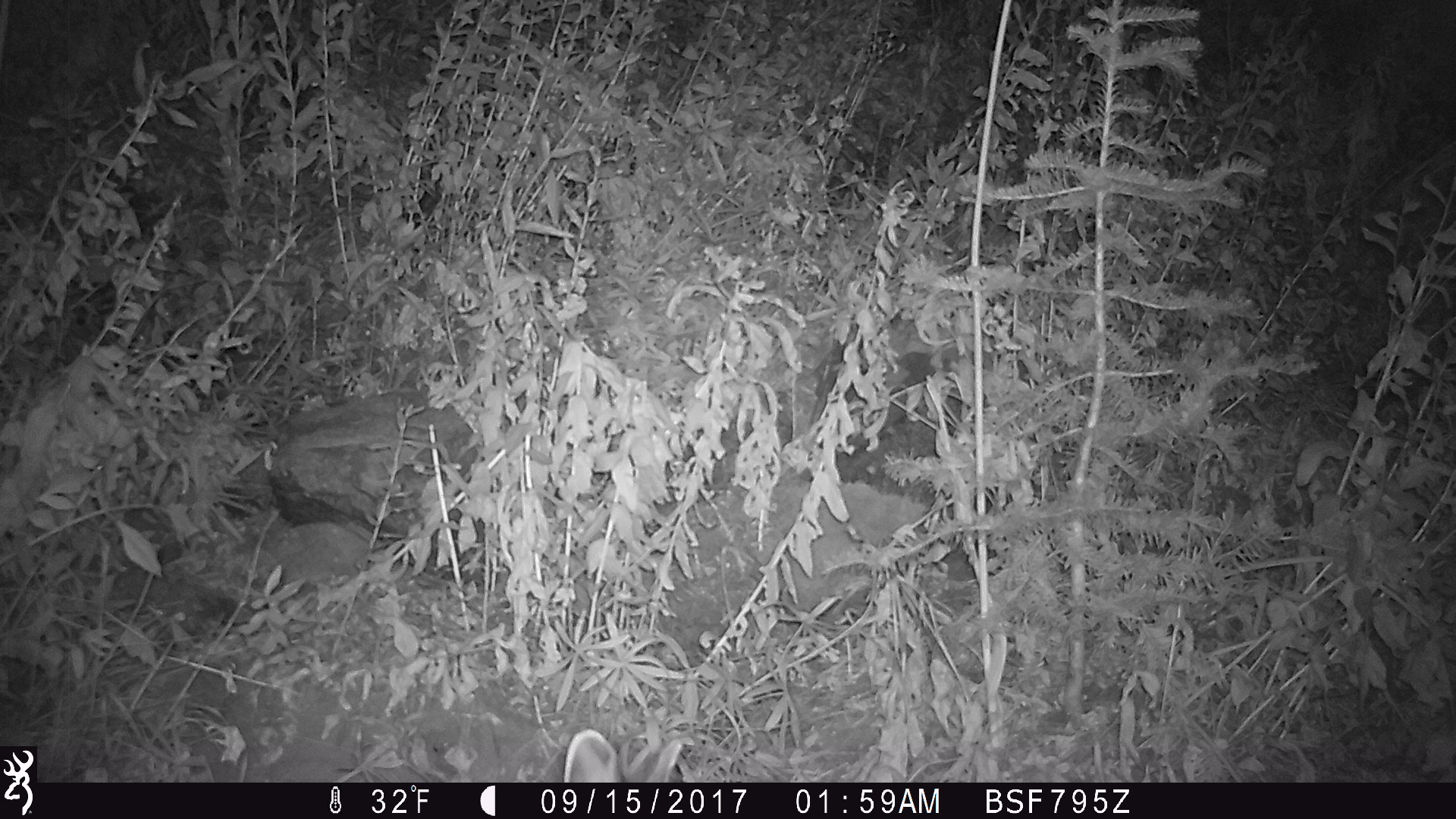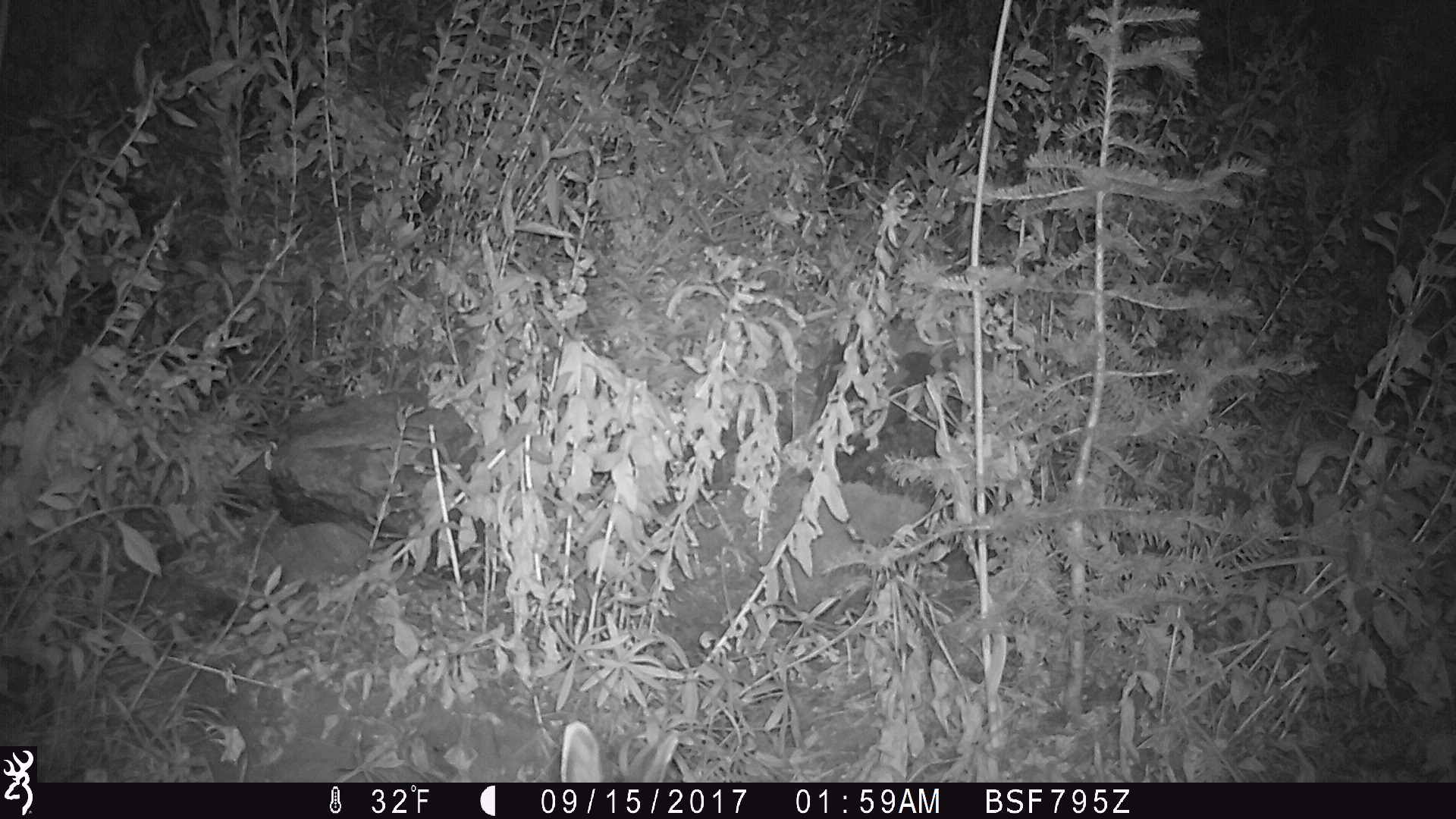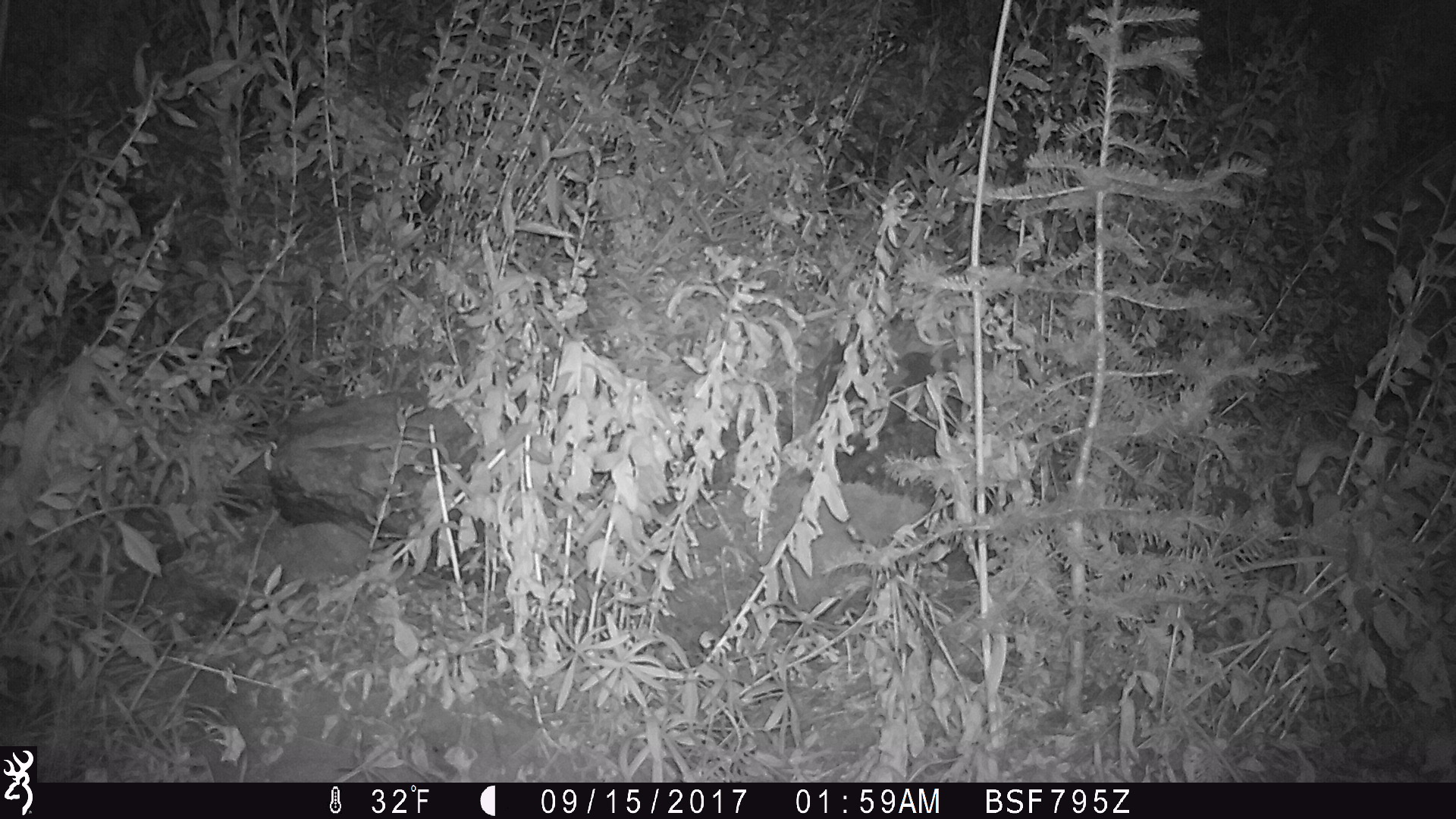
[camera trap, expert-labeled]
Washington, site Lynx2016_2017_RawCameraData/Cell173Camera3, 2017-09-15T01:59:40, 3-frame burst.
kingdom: Animalia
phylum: Chordata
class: Mammalia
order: Lagomorpha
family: Leporidae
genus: Lepus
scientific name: Lepus americanus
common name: snowshoe hare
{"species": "Lepus americanus (snowshoe hare)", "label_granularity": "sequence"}